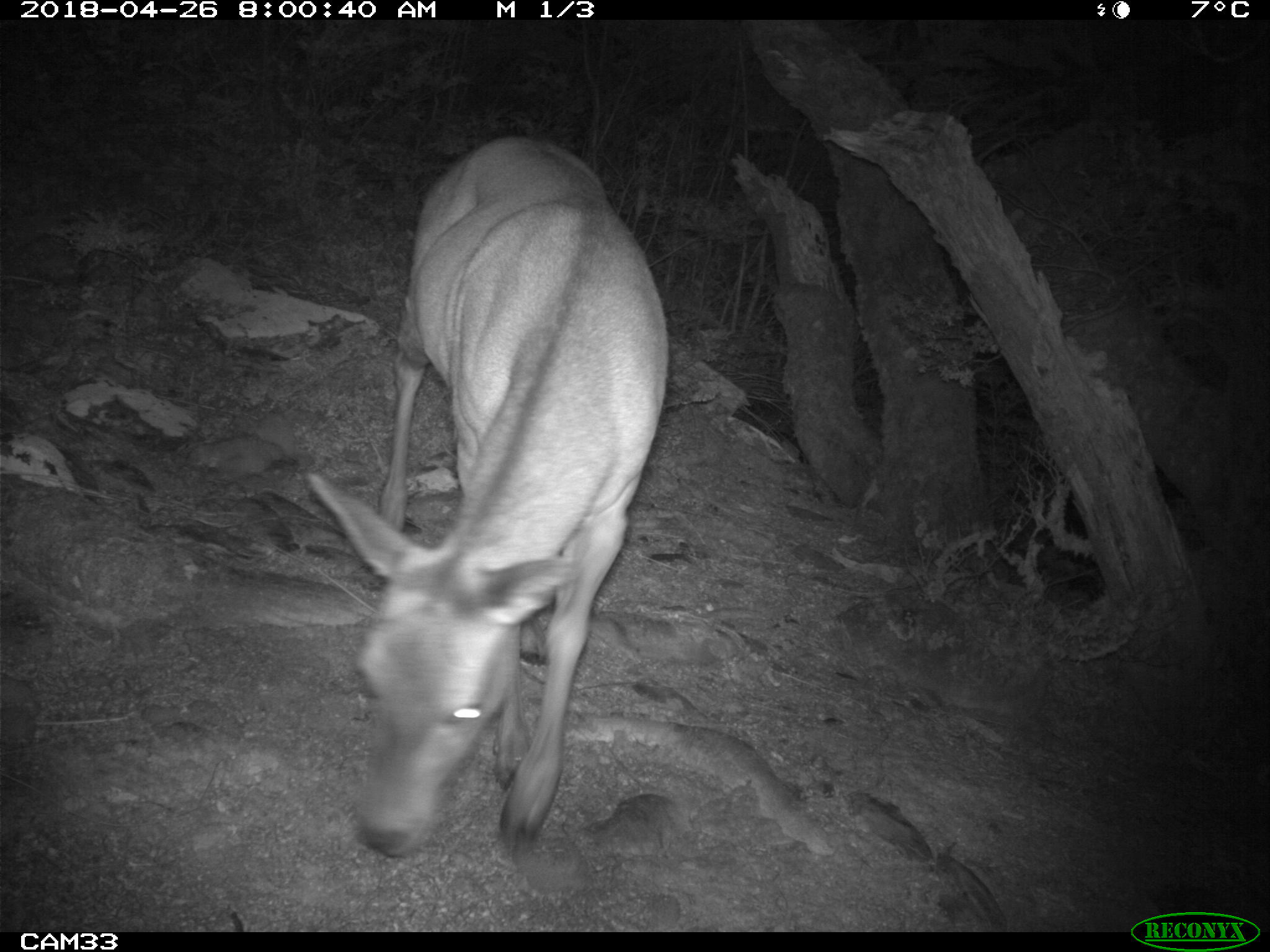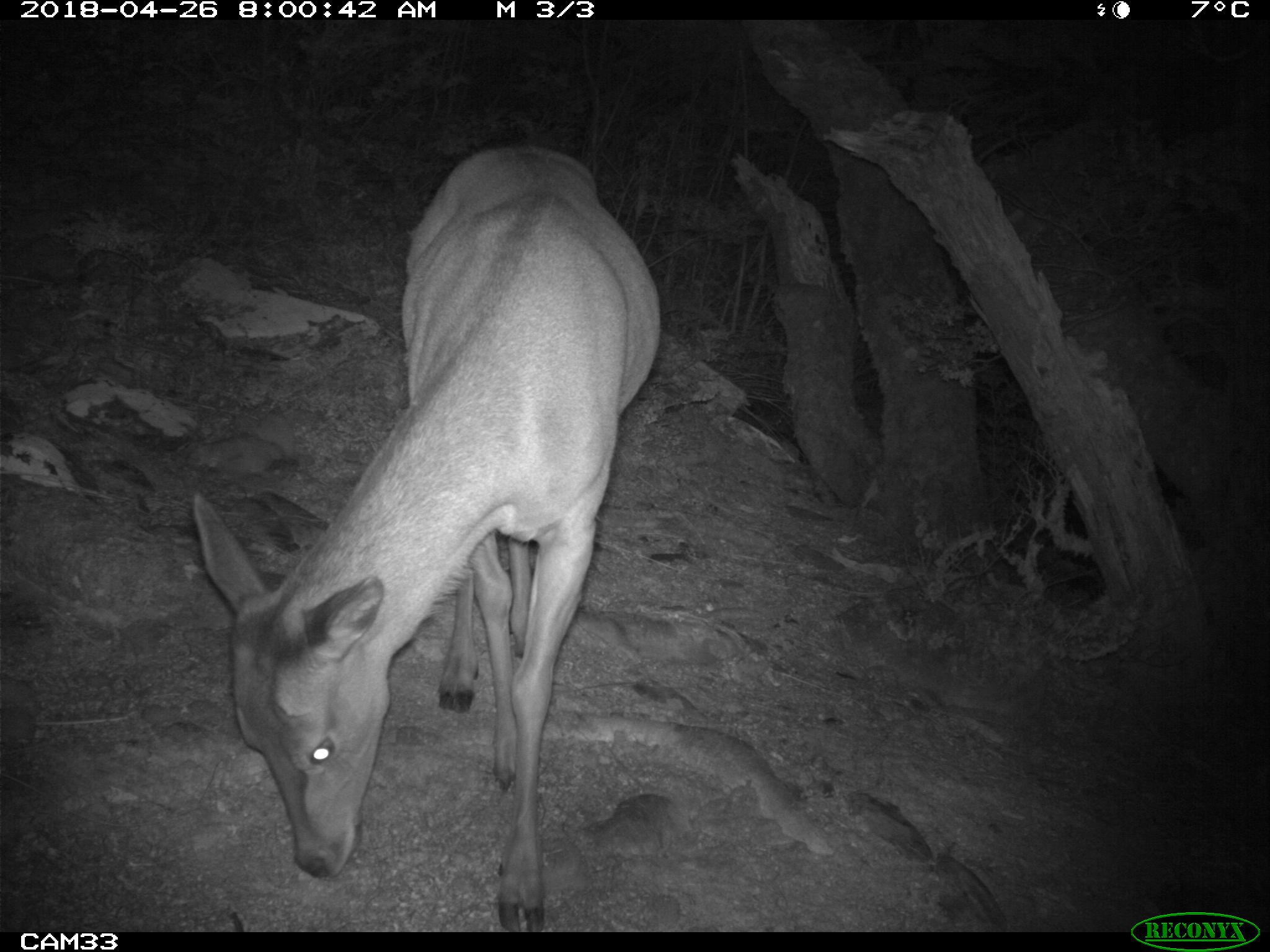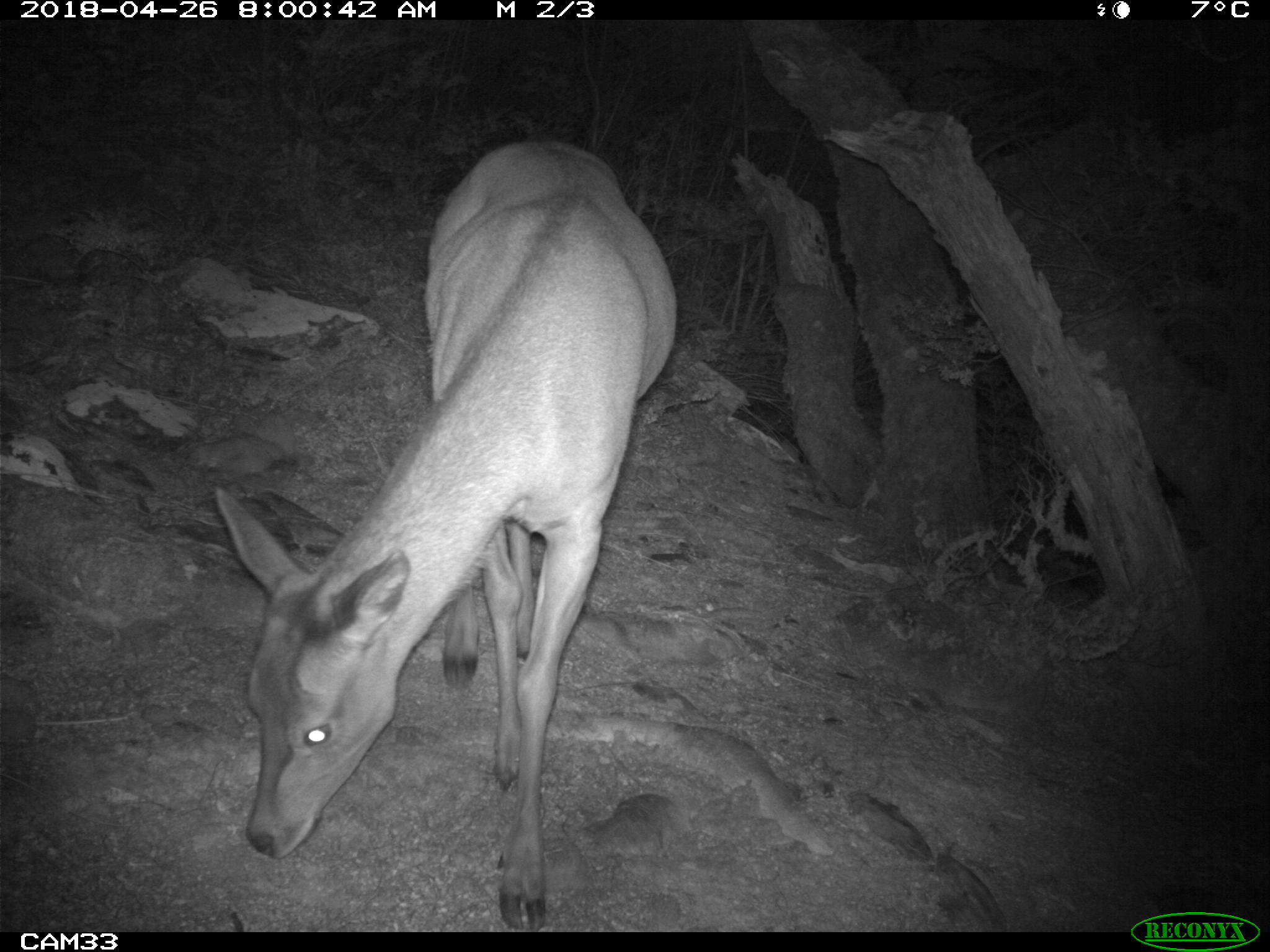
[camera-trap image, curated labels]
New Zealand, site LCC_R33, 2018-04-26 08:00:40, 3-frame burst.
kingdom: Animalia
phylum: Chordata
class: Mammalia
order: Artiodactyla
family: Cervidae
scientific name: Cervidae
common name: deer